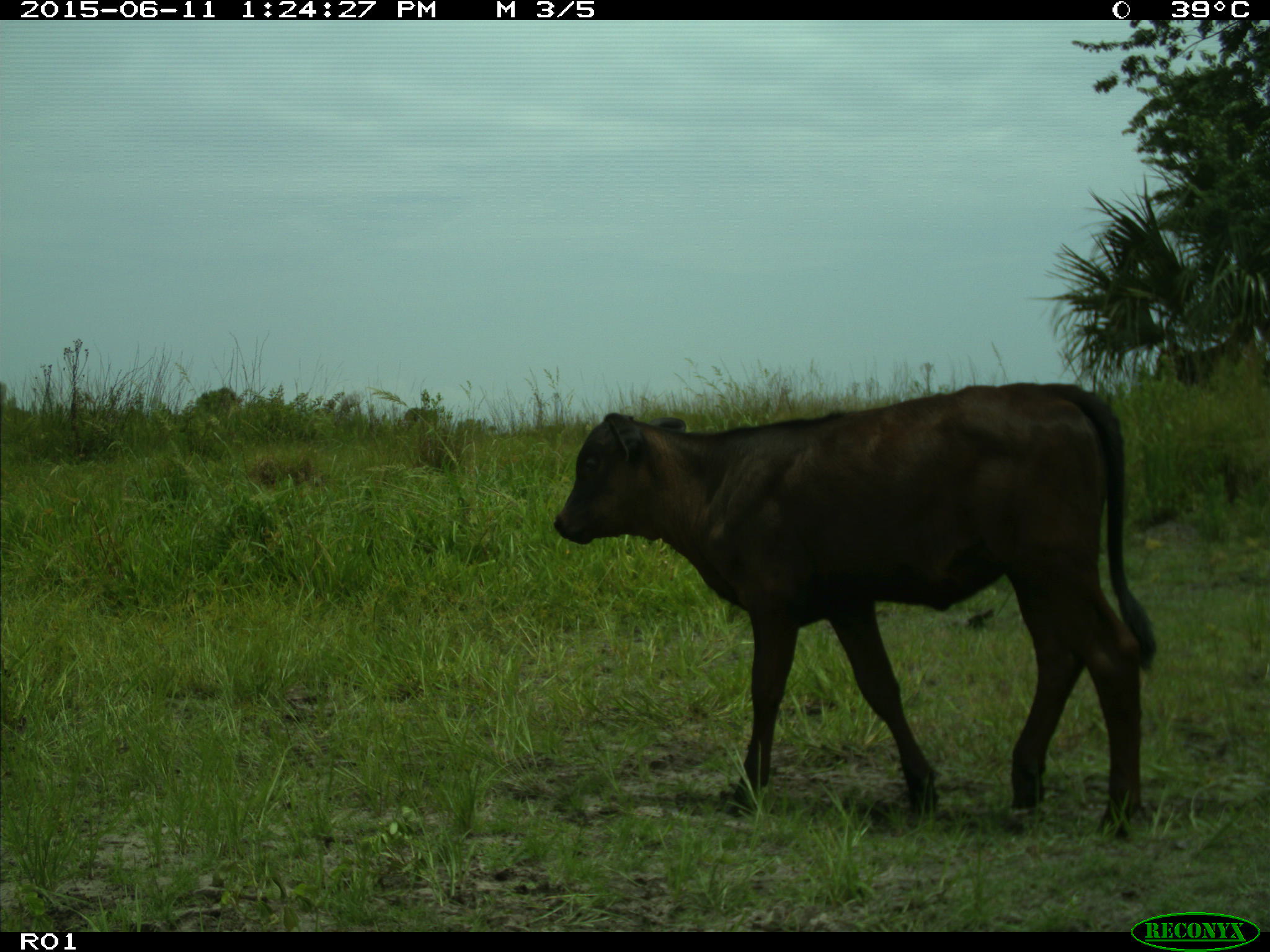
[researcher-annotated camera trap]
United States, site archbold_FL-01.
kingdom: Animalia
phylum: Chordata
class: Mammalia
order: Artiodactyla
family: Bovidae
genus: Bos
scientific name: Bos taurus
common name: domestic cow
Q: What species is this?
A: Bos taurus (domestic cow).